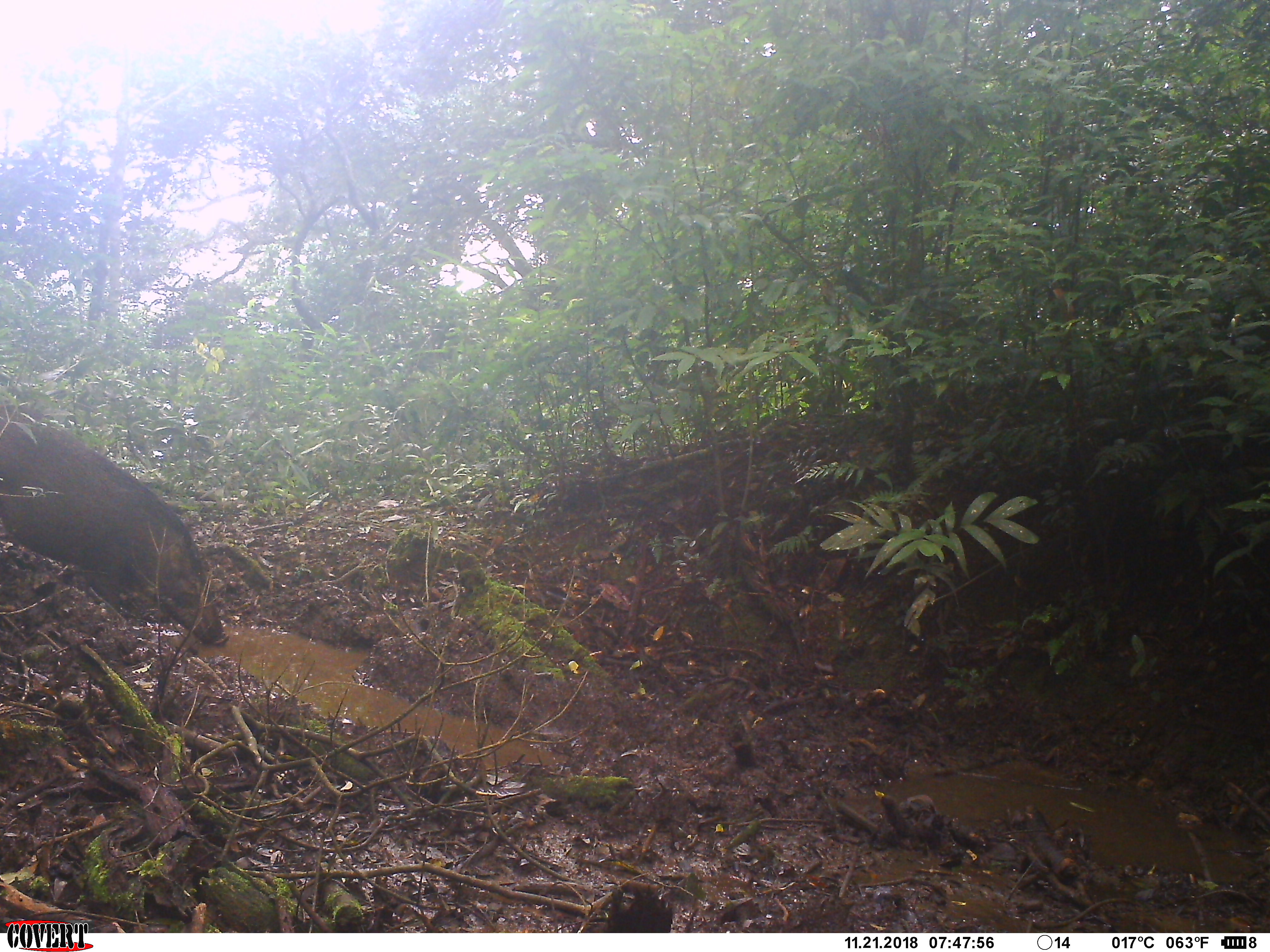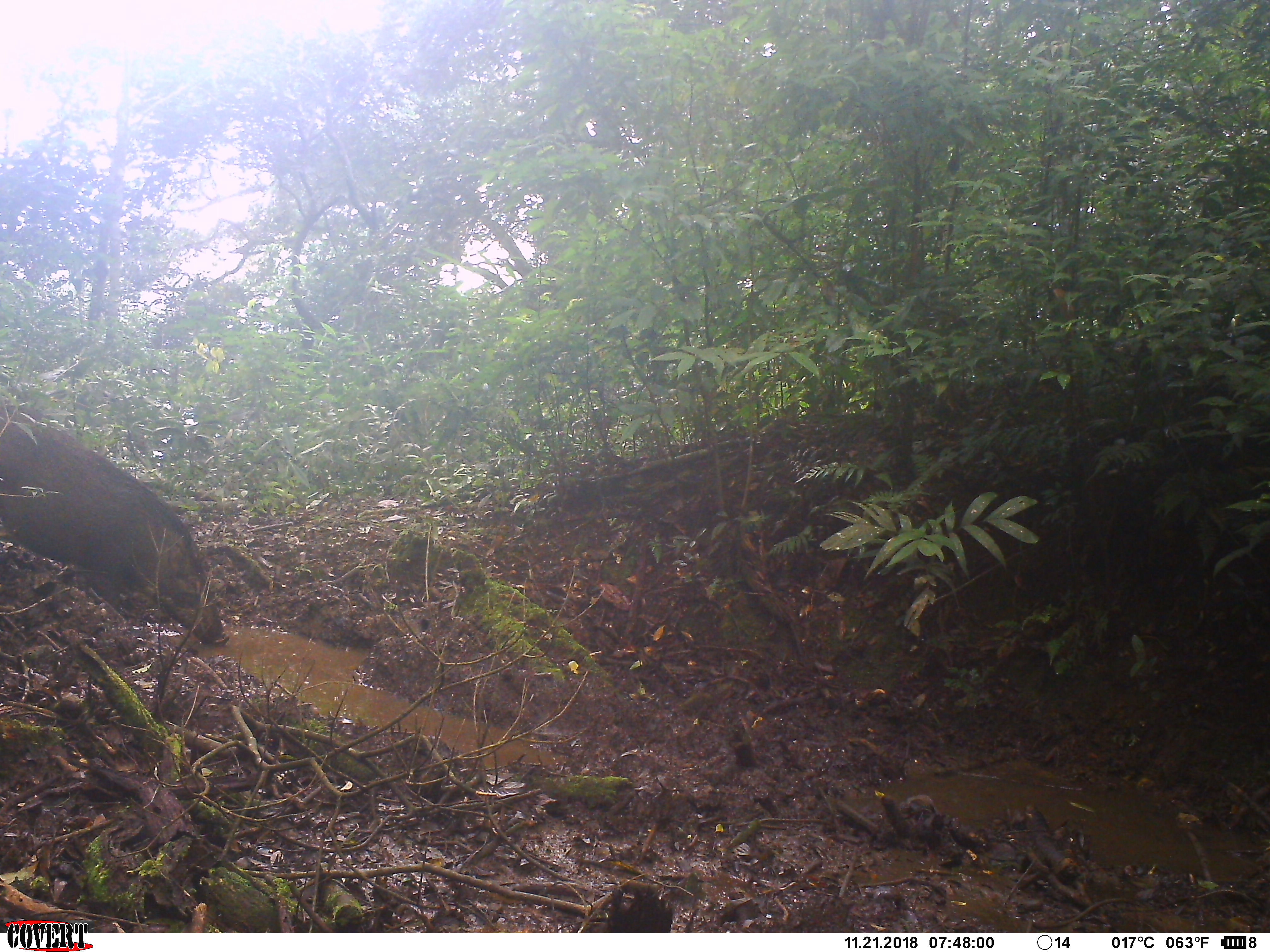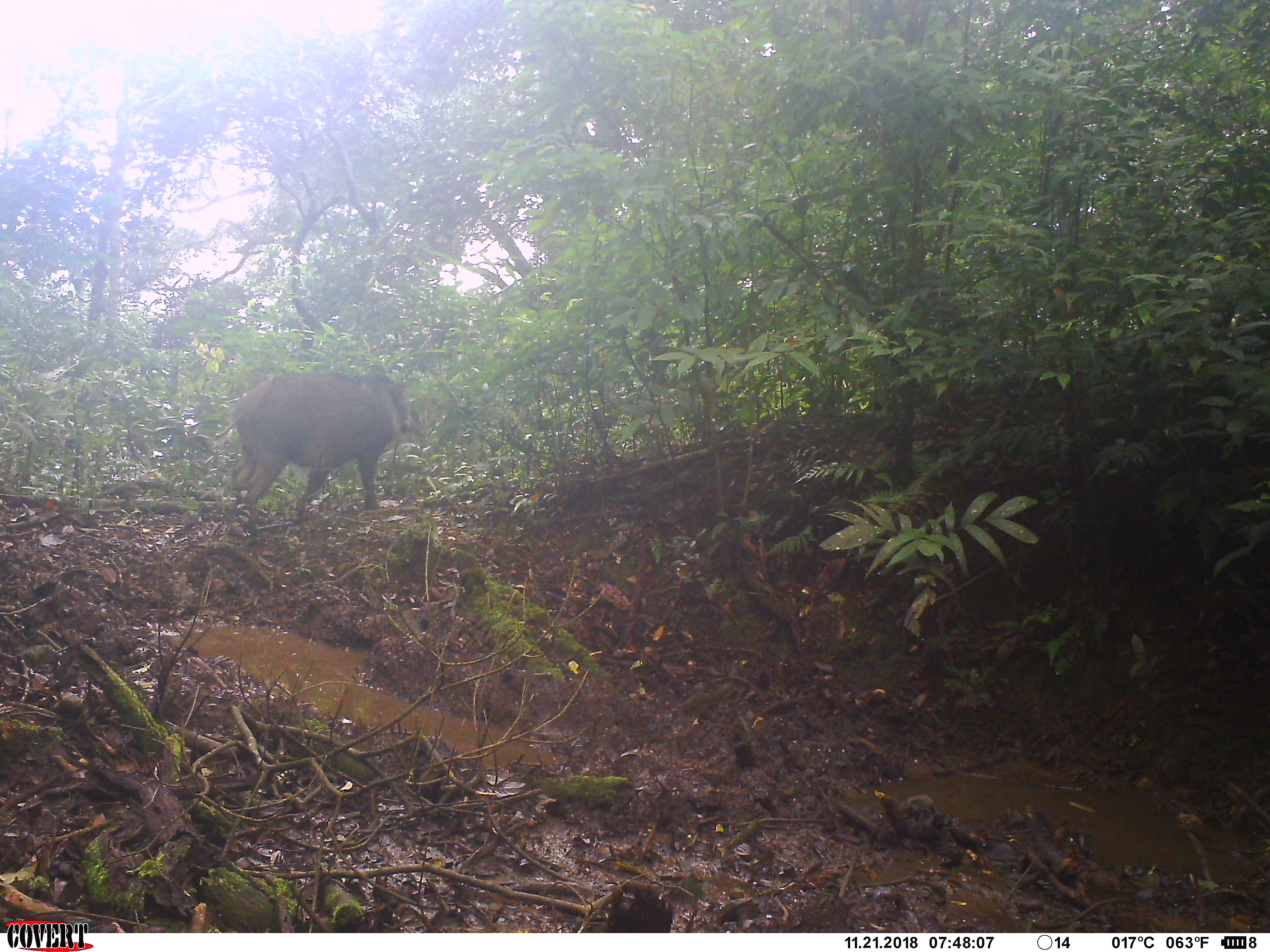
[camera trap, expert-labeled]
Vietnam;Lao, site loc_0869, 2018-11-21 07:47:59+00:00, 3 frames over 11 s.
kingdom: Animalia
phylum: Chordata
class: Mammalia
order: Artiodactyla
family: Suidae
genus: Sus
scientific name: Sus scrofa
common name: eurasian wild pig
Eurasian wild pig (Sus scrofa). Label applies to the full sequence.